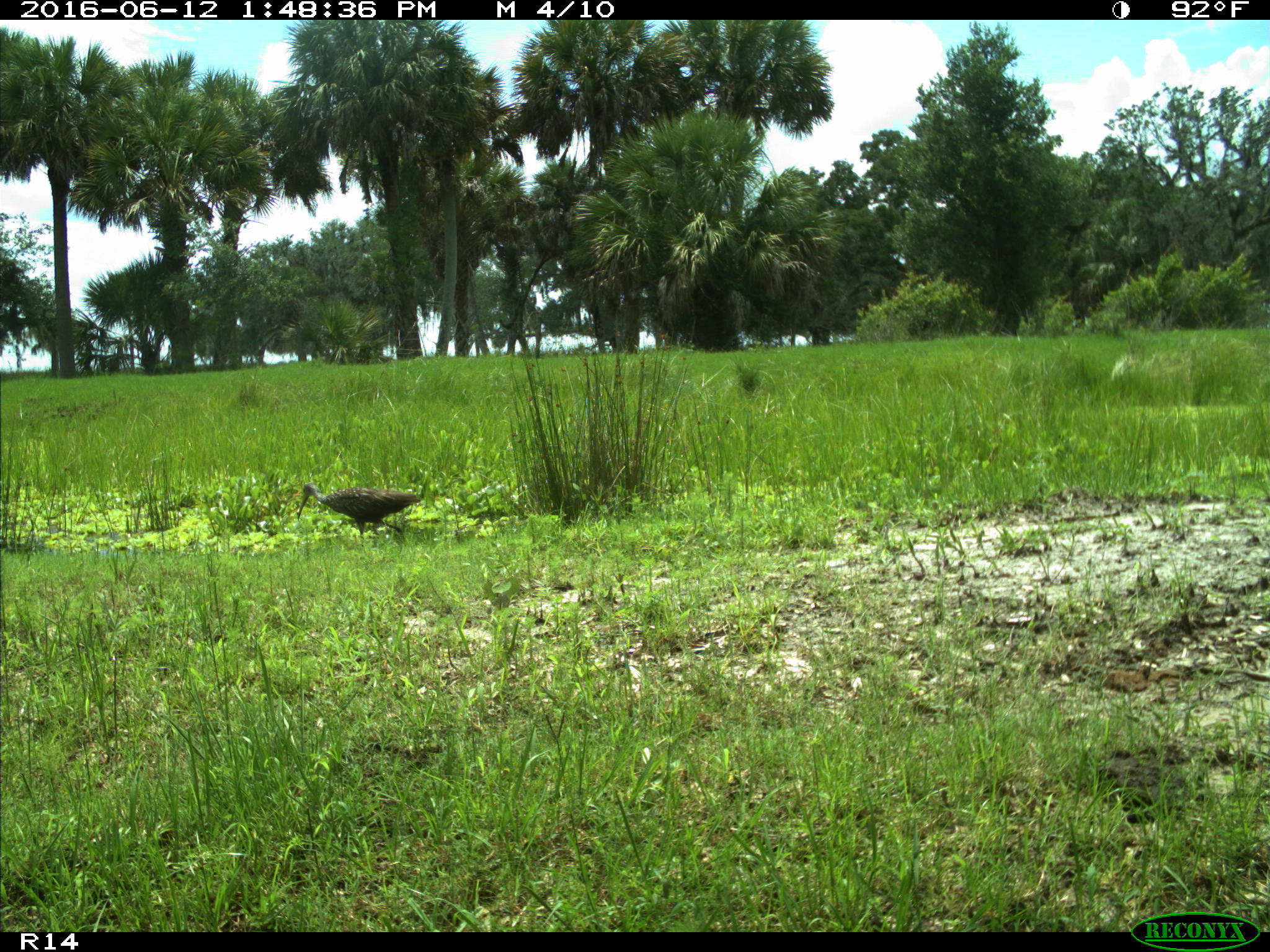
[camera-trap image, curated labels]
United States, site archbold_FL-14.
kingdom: Animalia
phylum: Chordata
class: Mammalia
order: Carnivora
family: Felidae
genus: Lynx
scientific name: Lynx rufus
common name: bobcat